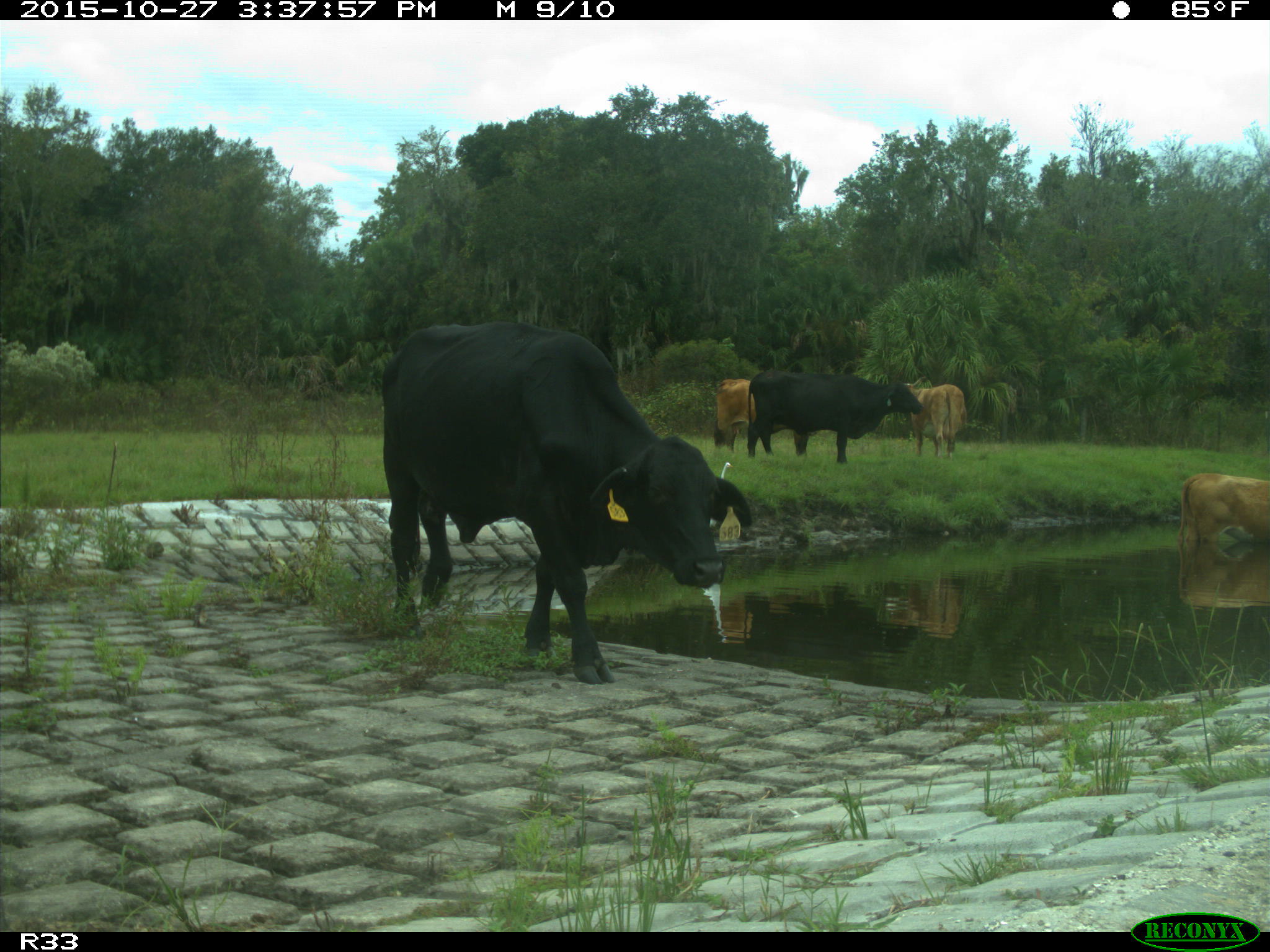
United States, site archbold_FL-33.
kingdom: Animalia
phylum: Chordata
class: Mammalia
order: Artiodactyla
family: Bovidae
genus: Bos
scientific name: Bos taurus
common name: domestic cow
Bos taurus (domestic cow).